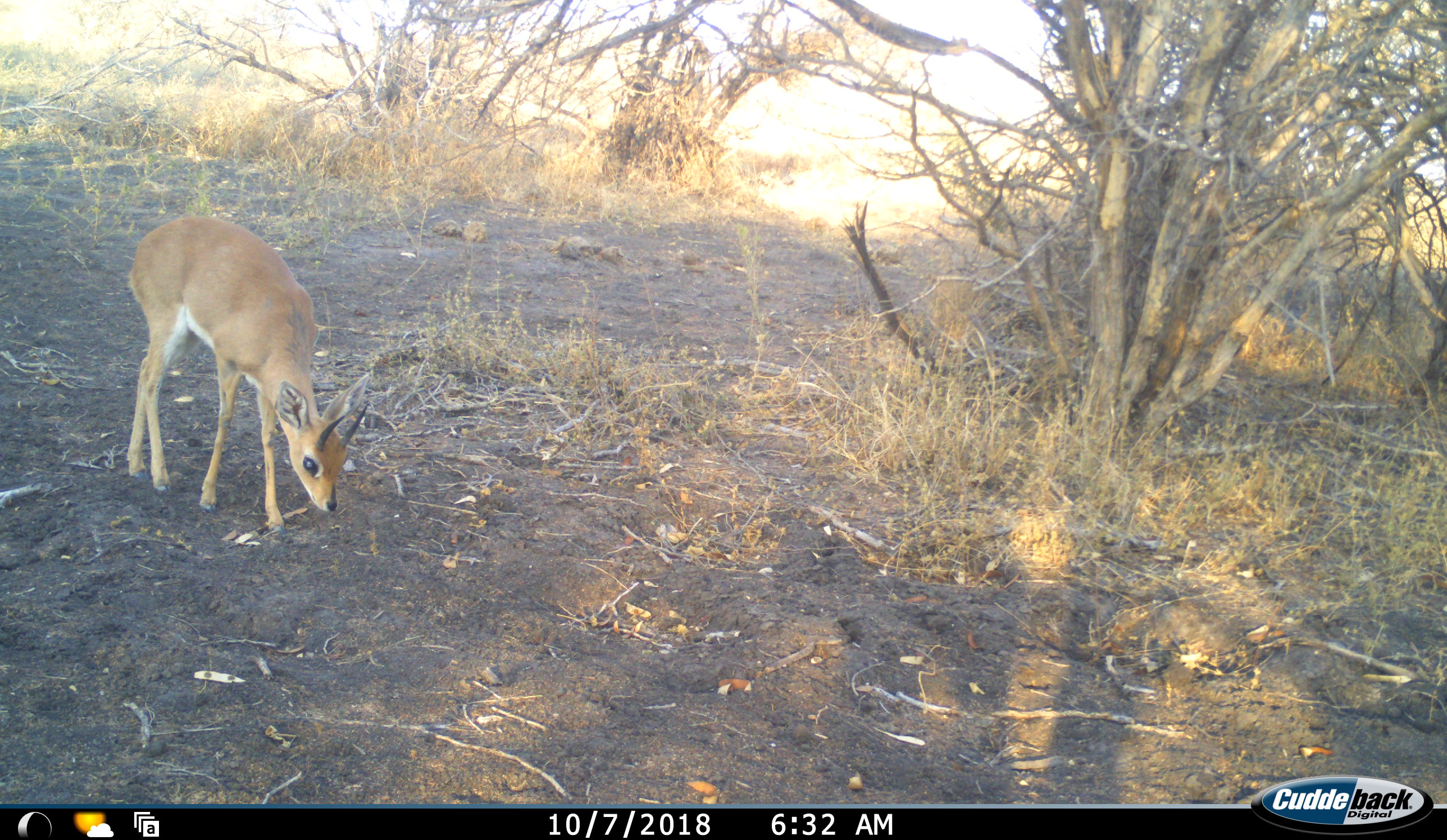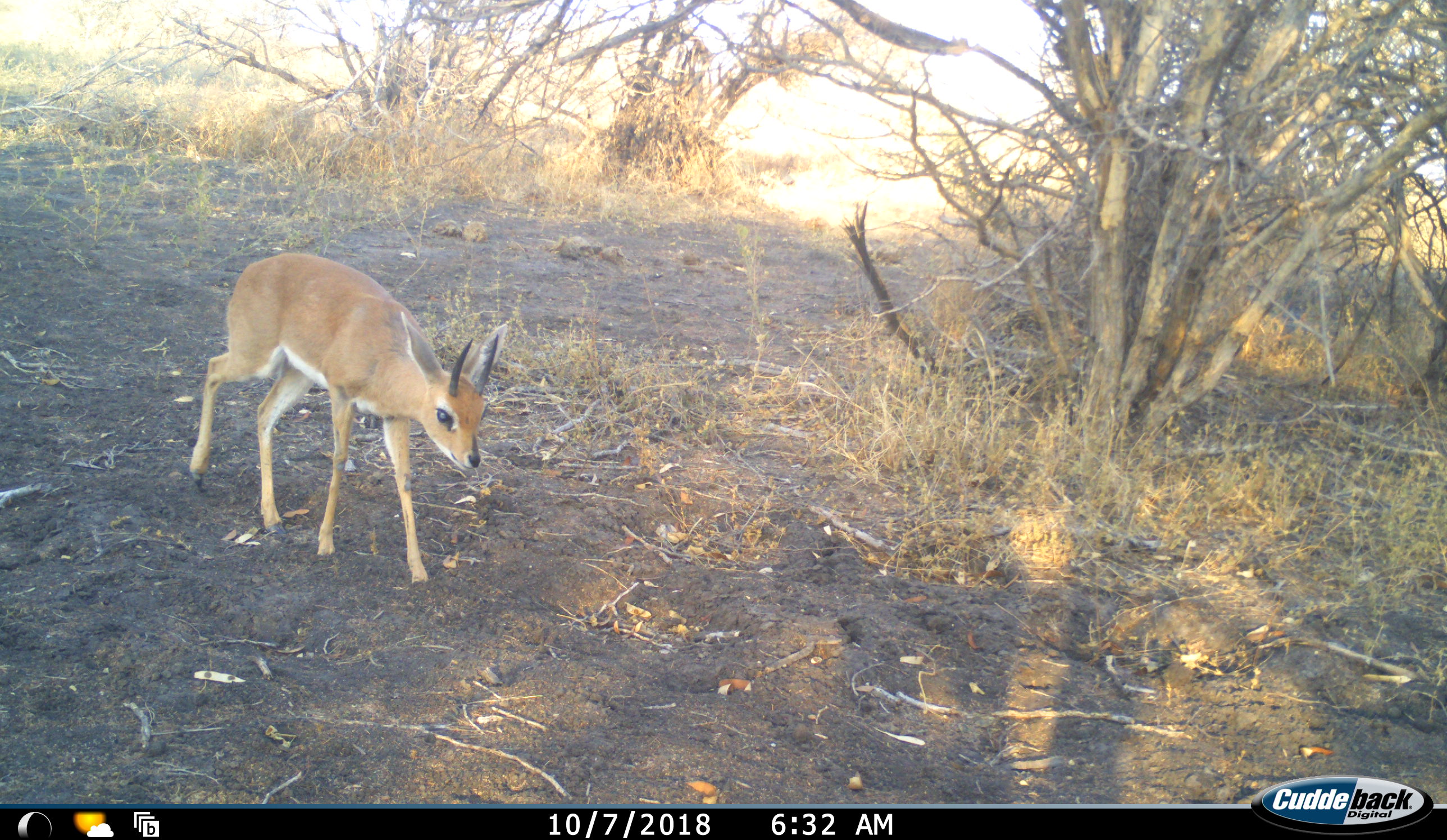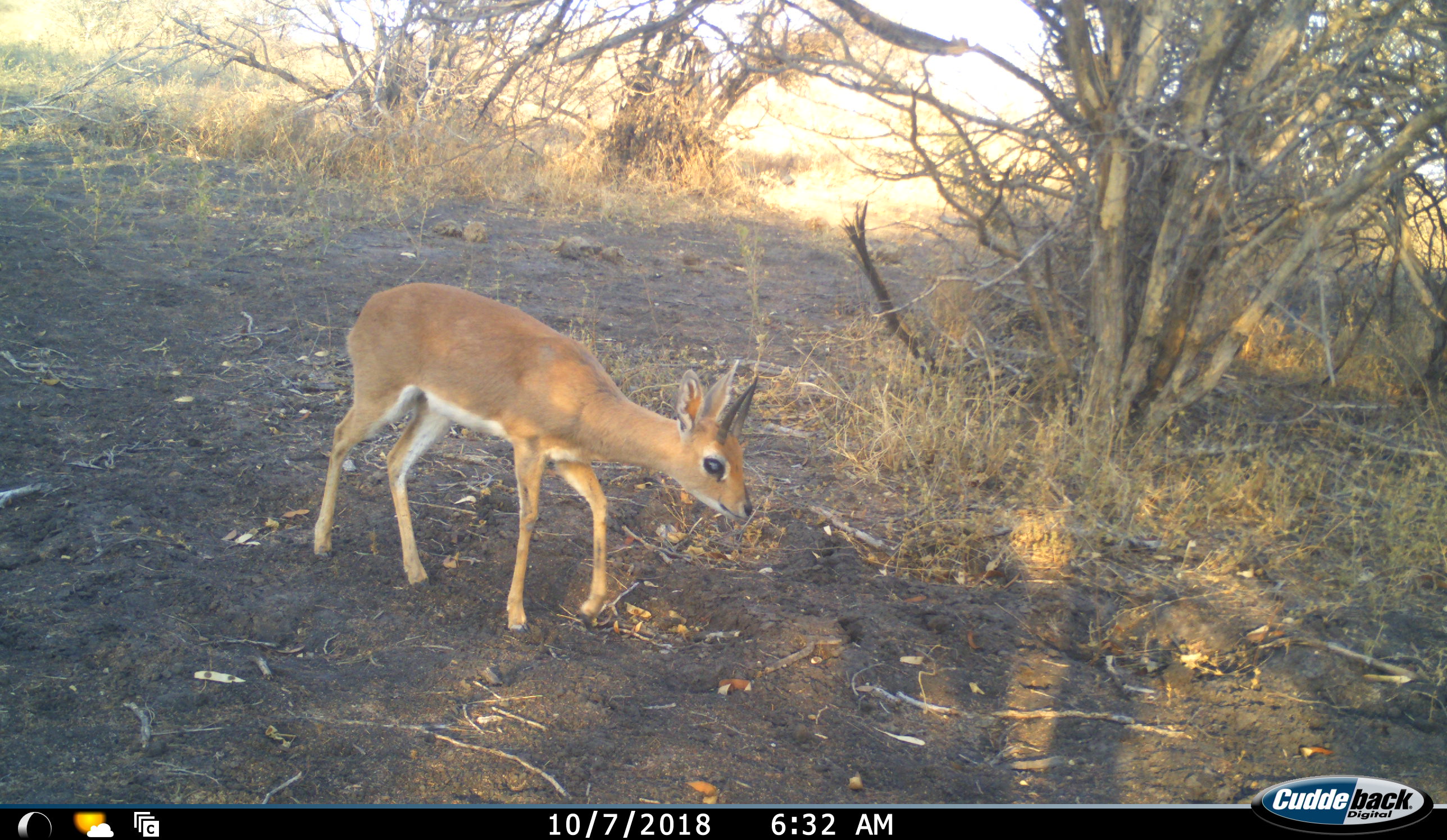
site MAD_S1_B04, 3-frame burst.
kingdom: Animalia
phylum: Chordata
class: Mammalia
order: Artiodactyla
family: Bovidae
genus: Oreotragus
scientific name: Oreotragus oreotragus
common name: klipspringer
Klipspringer (Oreotragus oreotragus), count 1. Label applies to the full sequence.